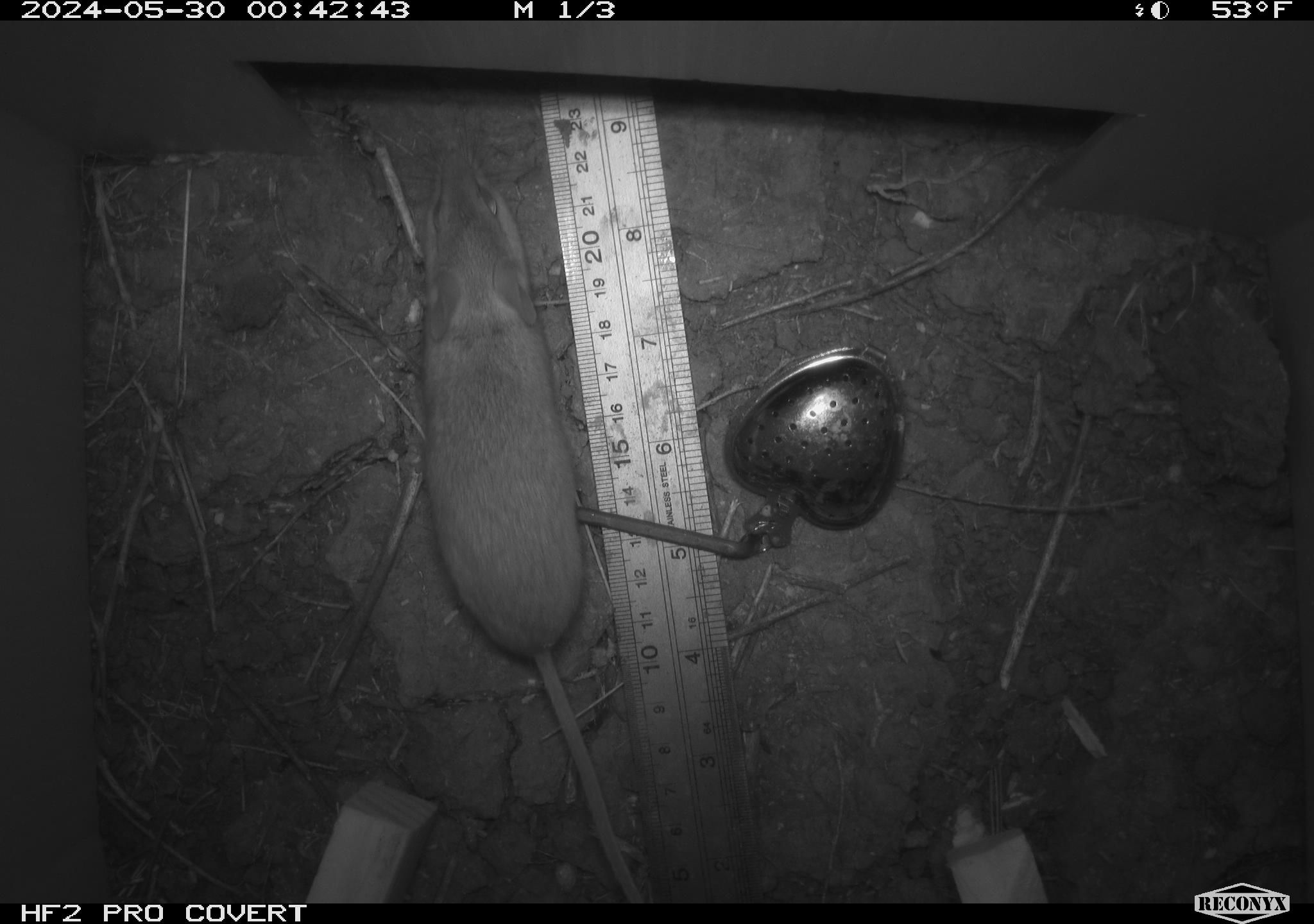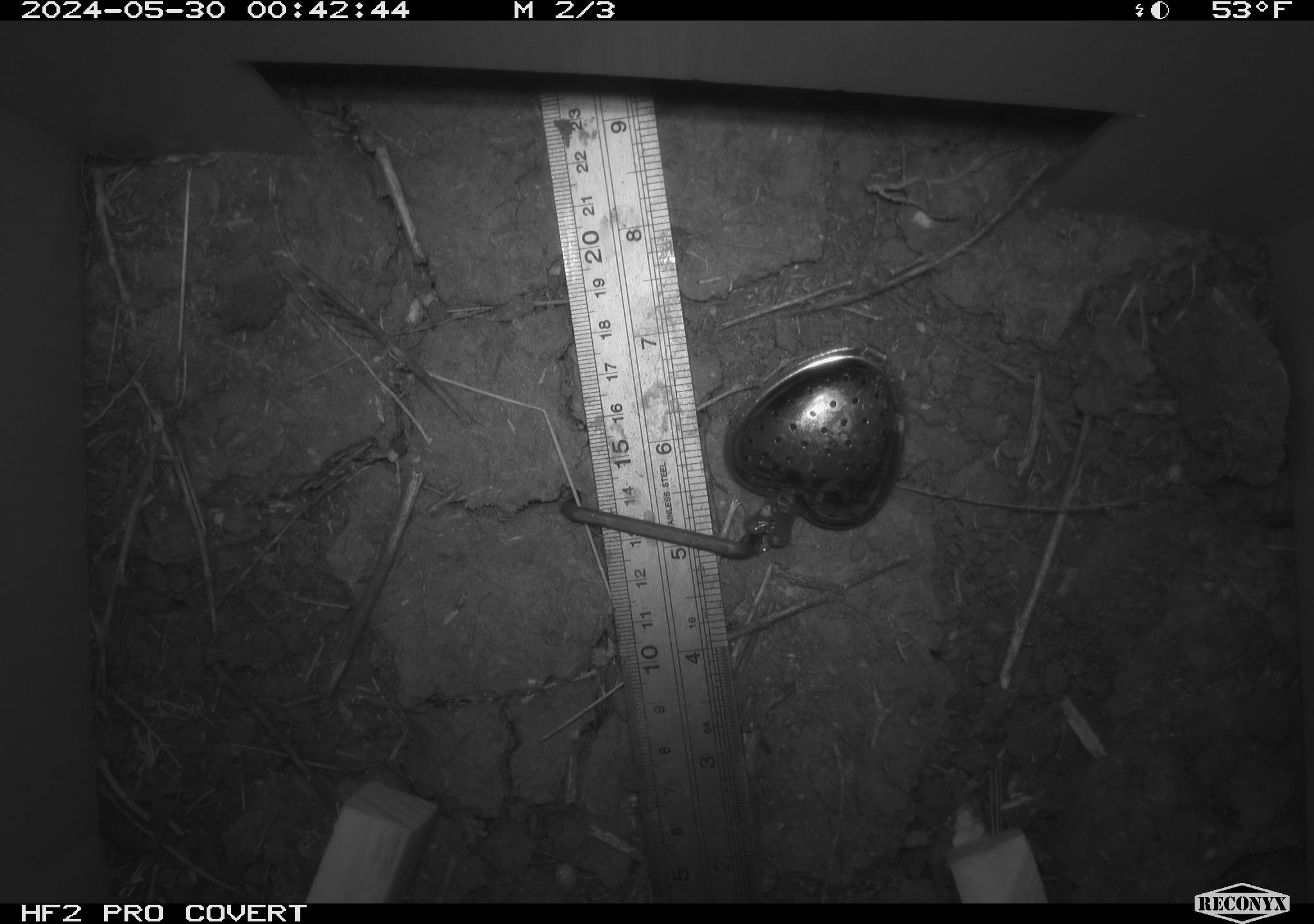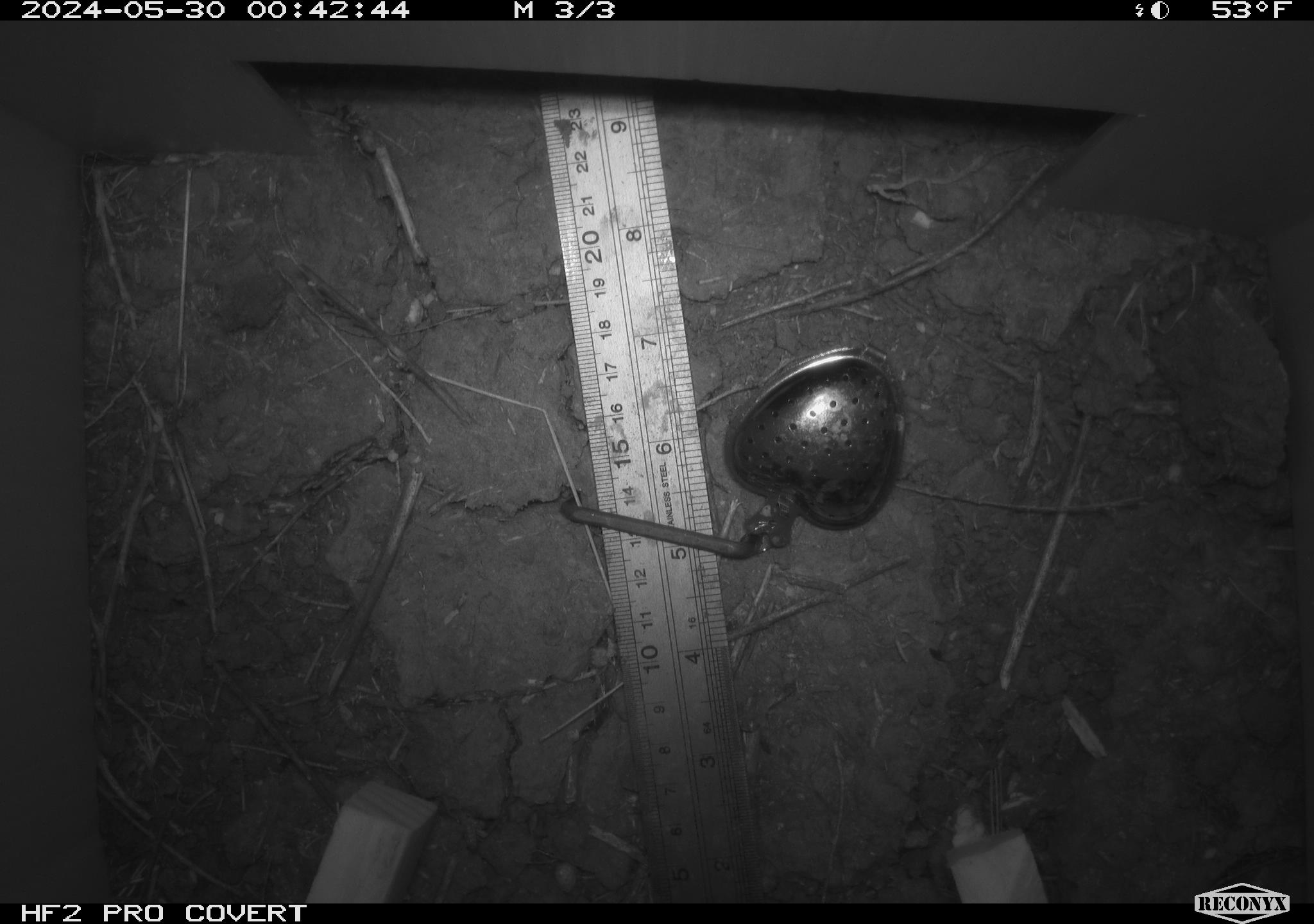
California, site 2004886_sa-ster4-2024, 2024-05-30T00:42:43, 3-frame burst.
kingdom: Animalia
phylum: Chordata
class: Mammalia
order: Rodentia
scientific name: Rodentia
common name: mouse species